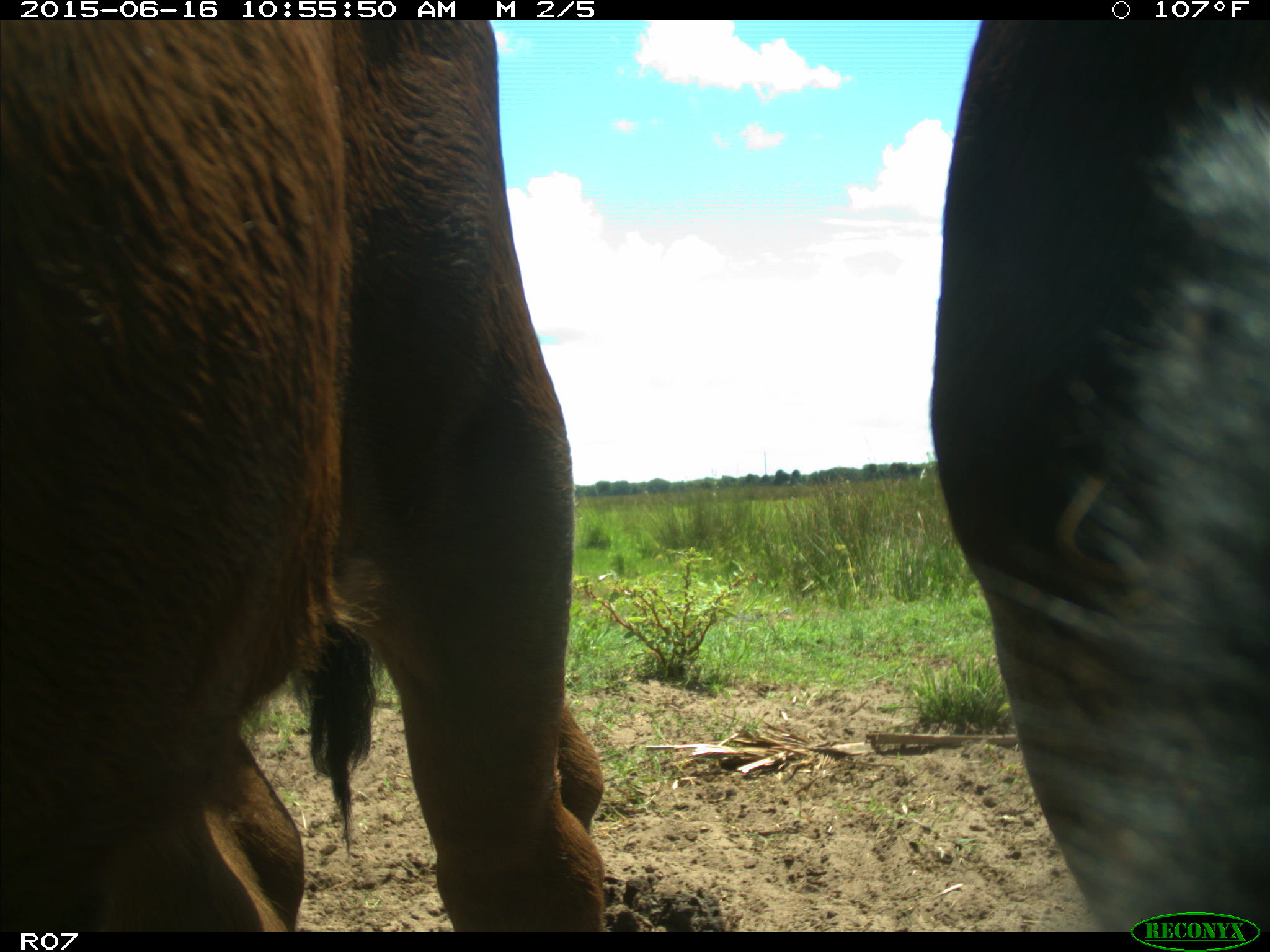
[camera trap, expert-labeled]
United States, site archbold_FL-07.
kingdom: Animalia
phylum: Chordata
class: Mammalia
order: Artiodactyla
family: Bovidae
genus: Bos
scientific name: Bos taurus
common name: domestic cow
Bos taurus (domestic cow).